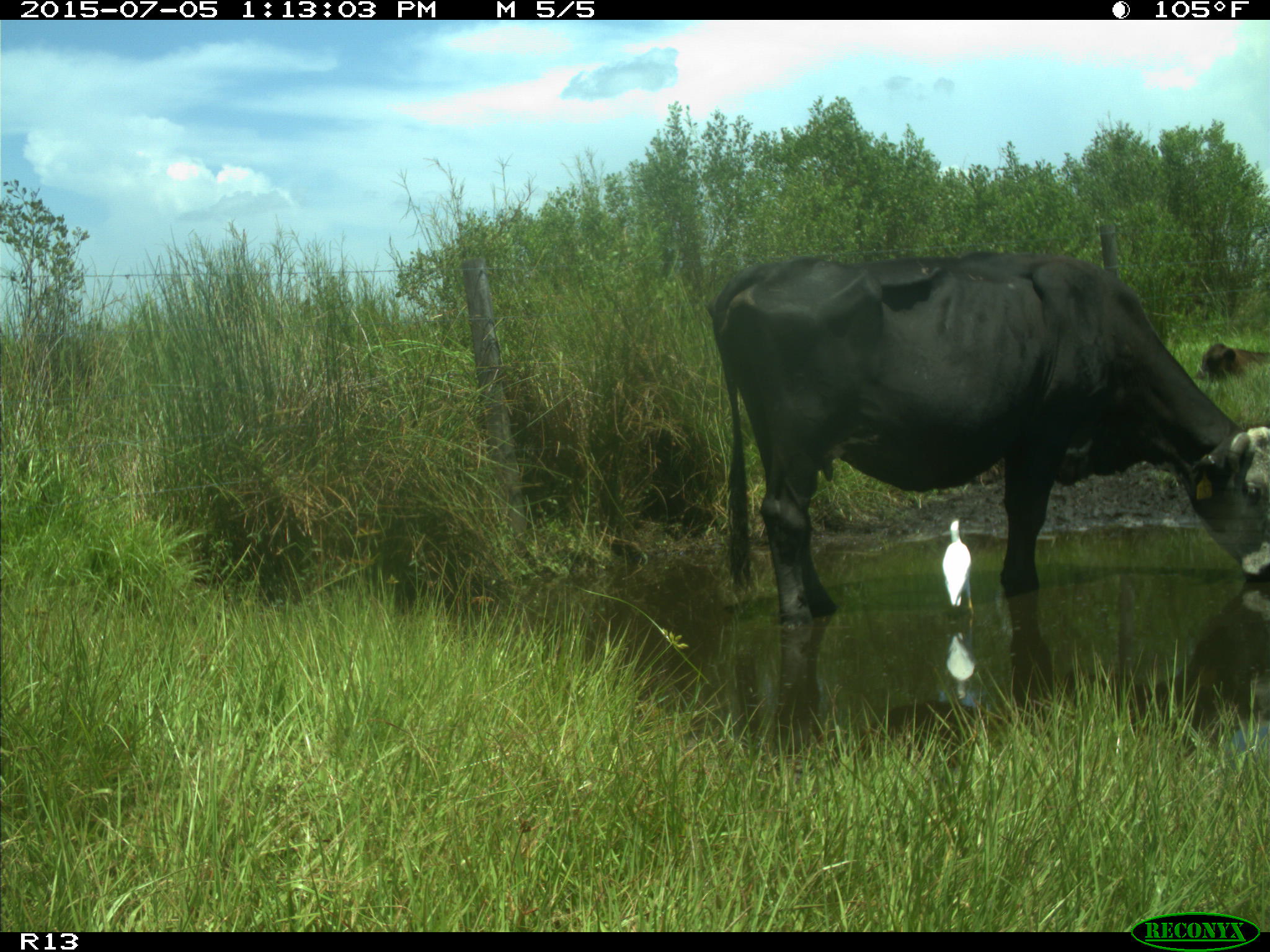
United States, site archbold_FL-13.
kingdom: Animalia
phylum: Chordata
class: Mammalia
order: Artiodactyla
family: Bovidae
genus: Bos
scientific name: Bos taurus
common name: domestic cow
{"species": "Bos taurus (domestic cow)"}